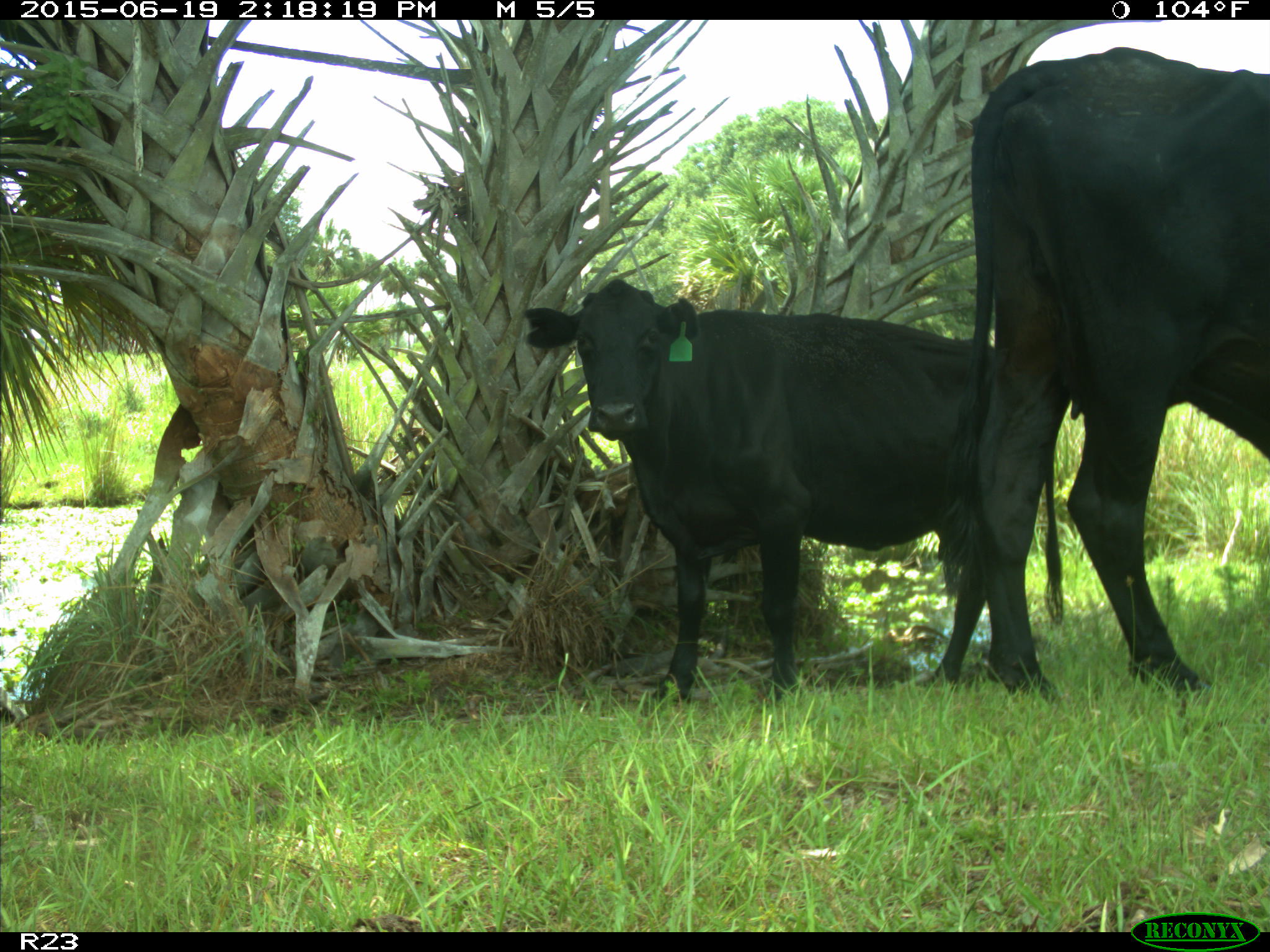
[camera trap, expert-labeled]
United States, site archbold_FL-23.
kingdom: Animalia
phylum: Chordata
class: Mammalia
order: Artiodactyla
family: Bovidae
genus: Bos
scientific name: Bos taurus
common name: domestic cow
Bos taurus (domestic cow).